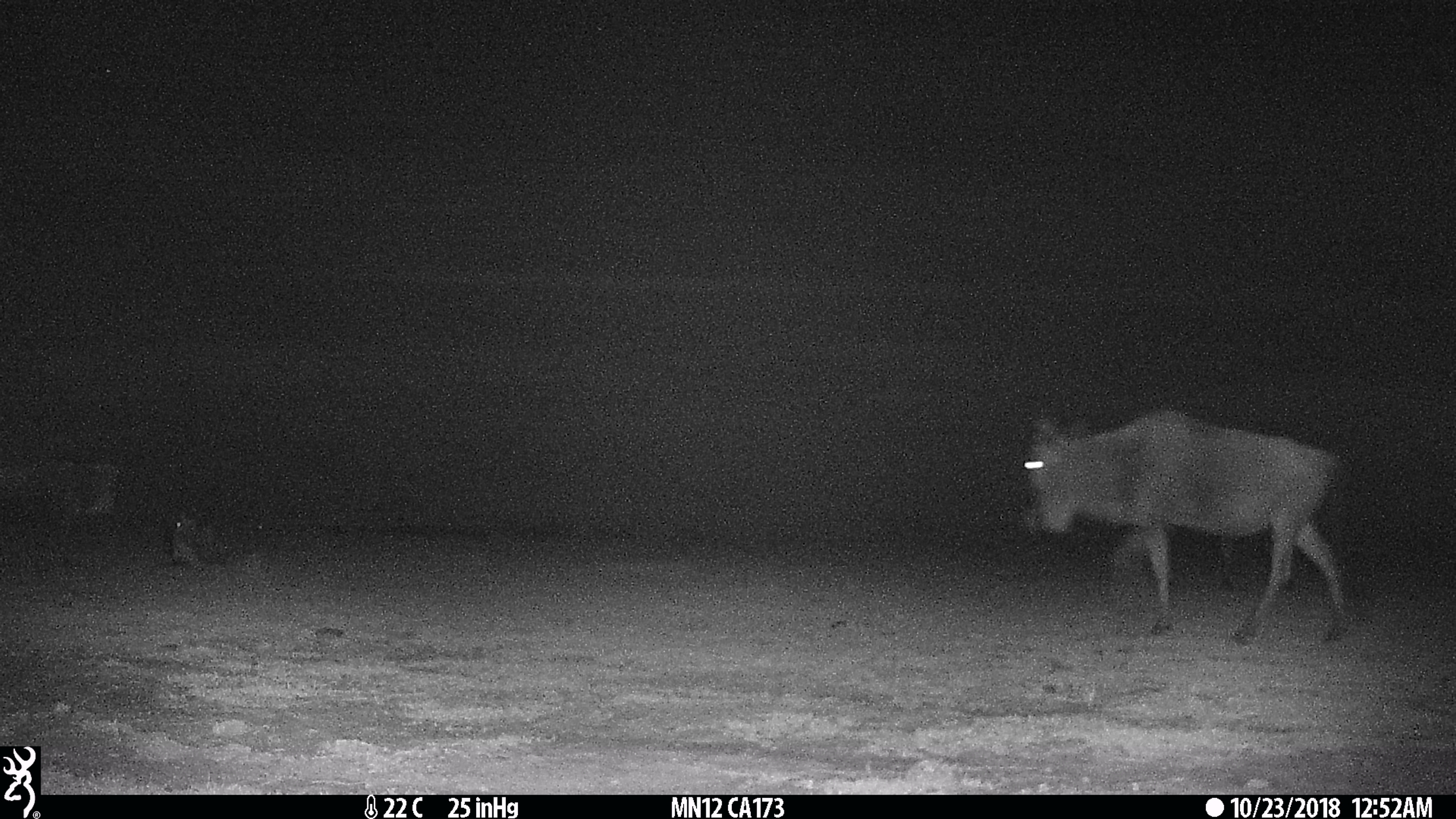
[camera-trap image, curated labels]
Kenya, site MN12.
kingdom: Animalia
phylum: Chordata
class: Mammalia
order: Artiodactyla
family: Bovidae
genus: Connochaetes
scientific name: Connochaetes taurinus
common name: blue wildebeest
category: wildebeest